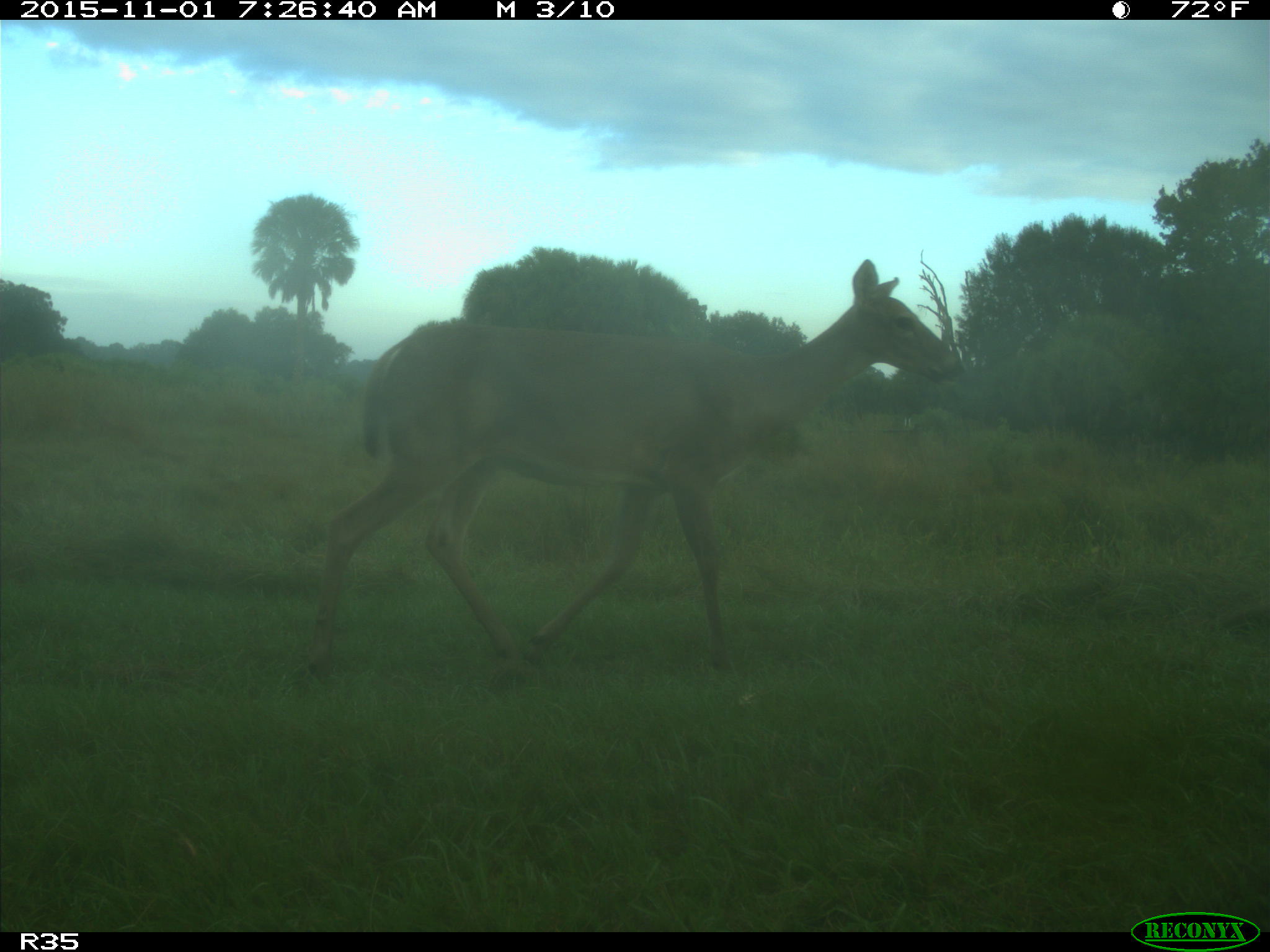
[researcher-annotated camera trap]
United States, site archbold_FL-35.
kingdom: Animalia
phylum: Chordata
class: Mammalia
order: Artiodactyla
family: Cervidae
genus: Odocoileus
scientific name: Odocoileus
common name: deer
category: unidentified deer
Unidentified deer (deer) (Odocoileus).